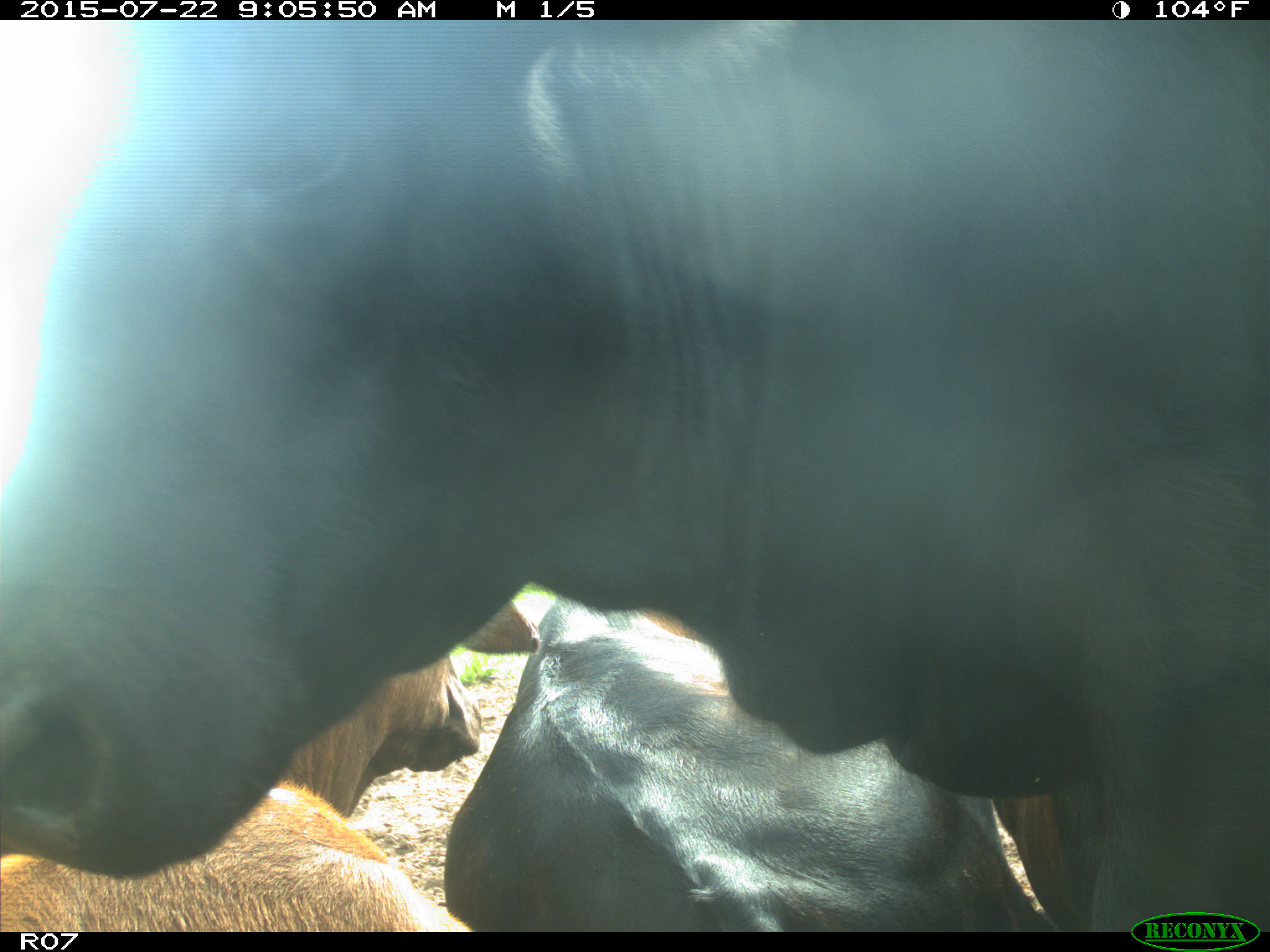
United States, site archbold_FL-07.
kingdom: Animalia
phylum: Chordata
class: Mammalia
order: Artiodactyla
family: Bovidae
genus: Bos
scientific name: Bos taurus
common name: domestic cow